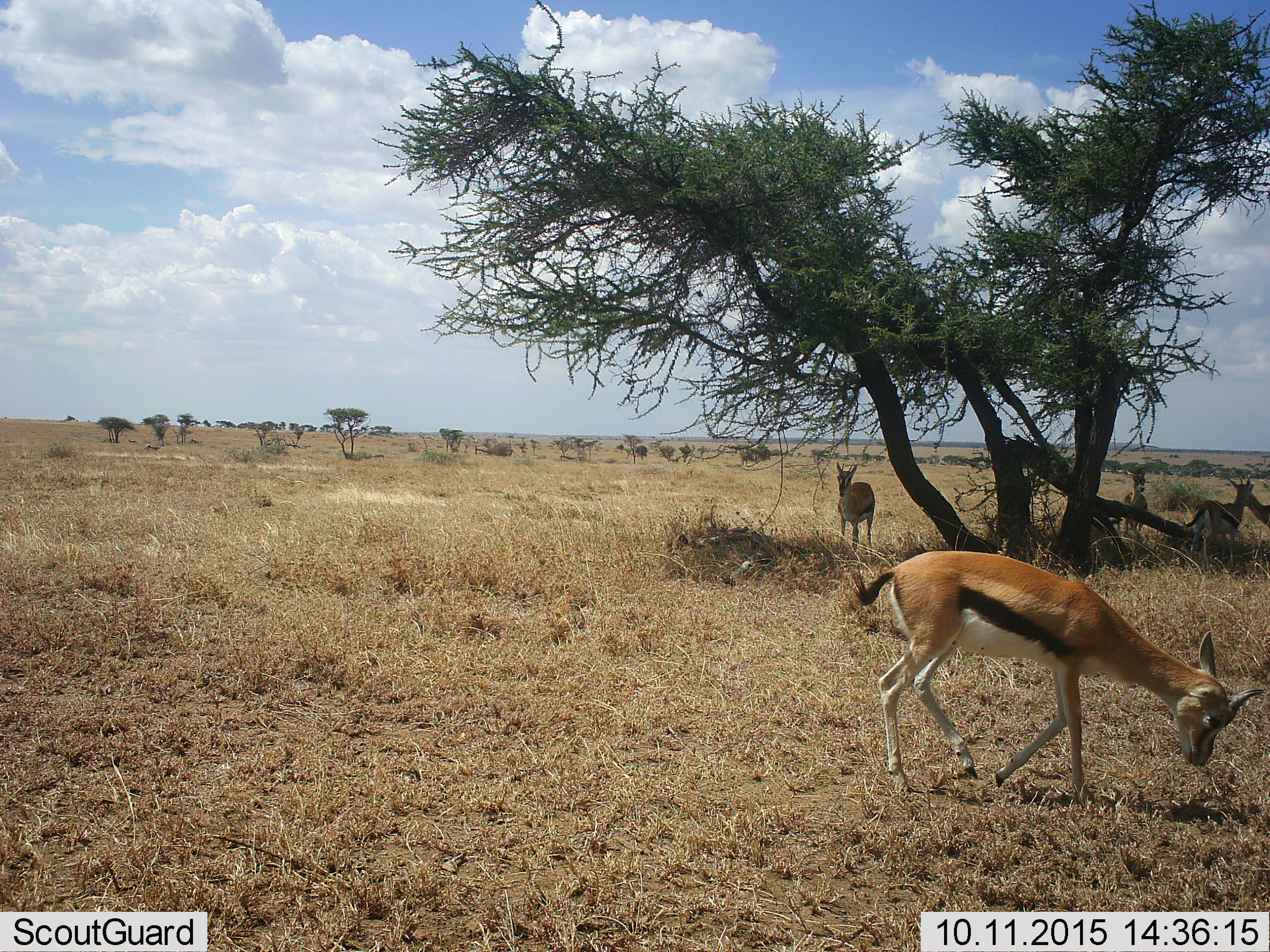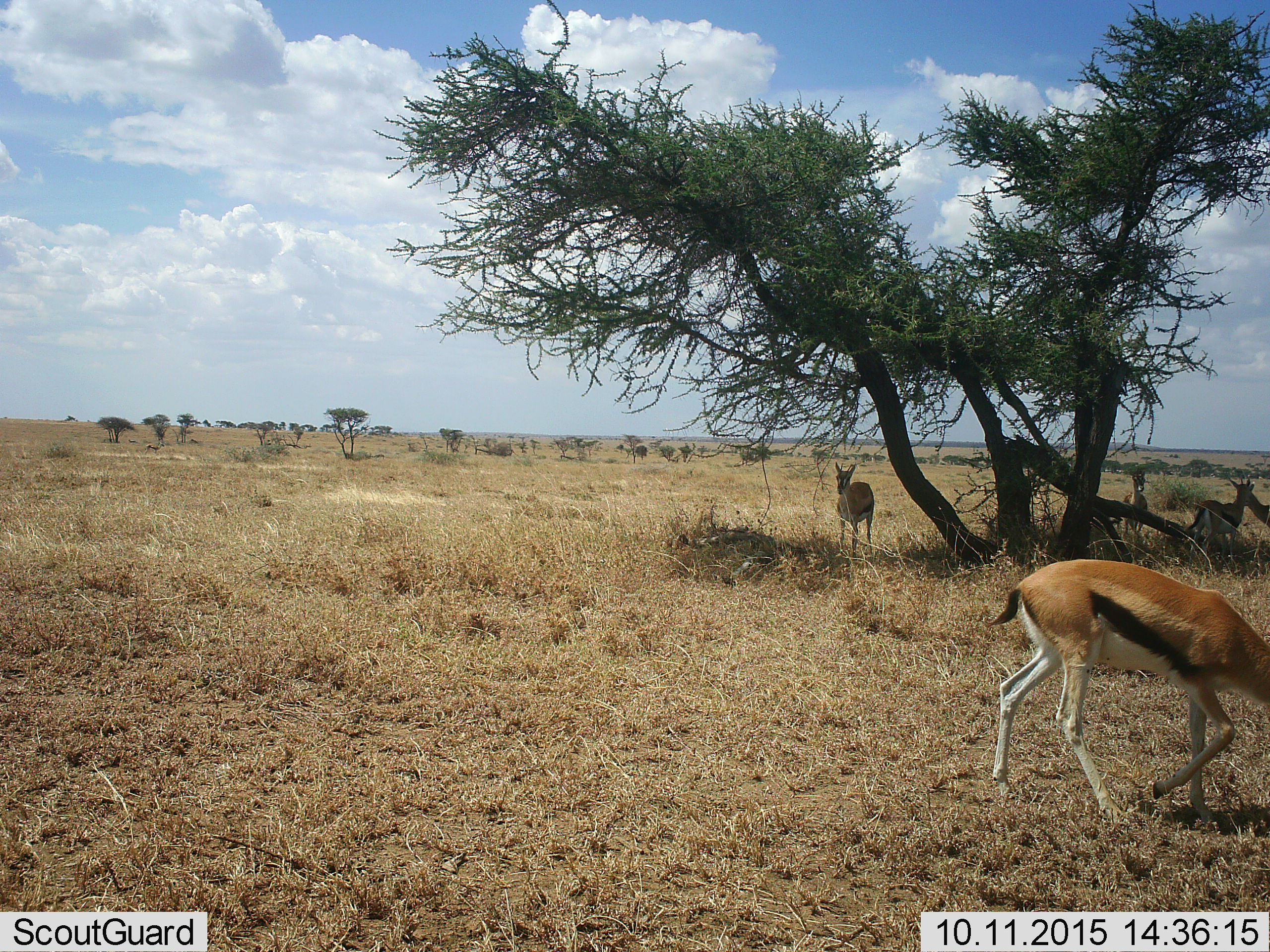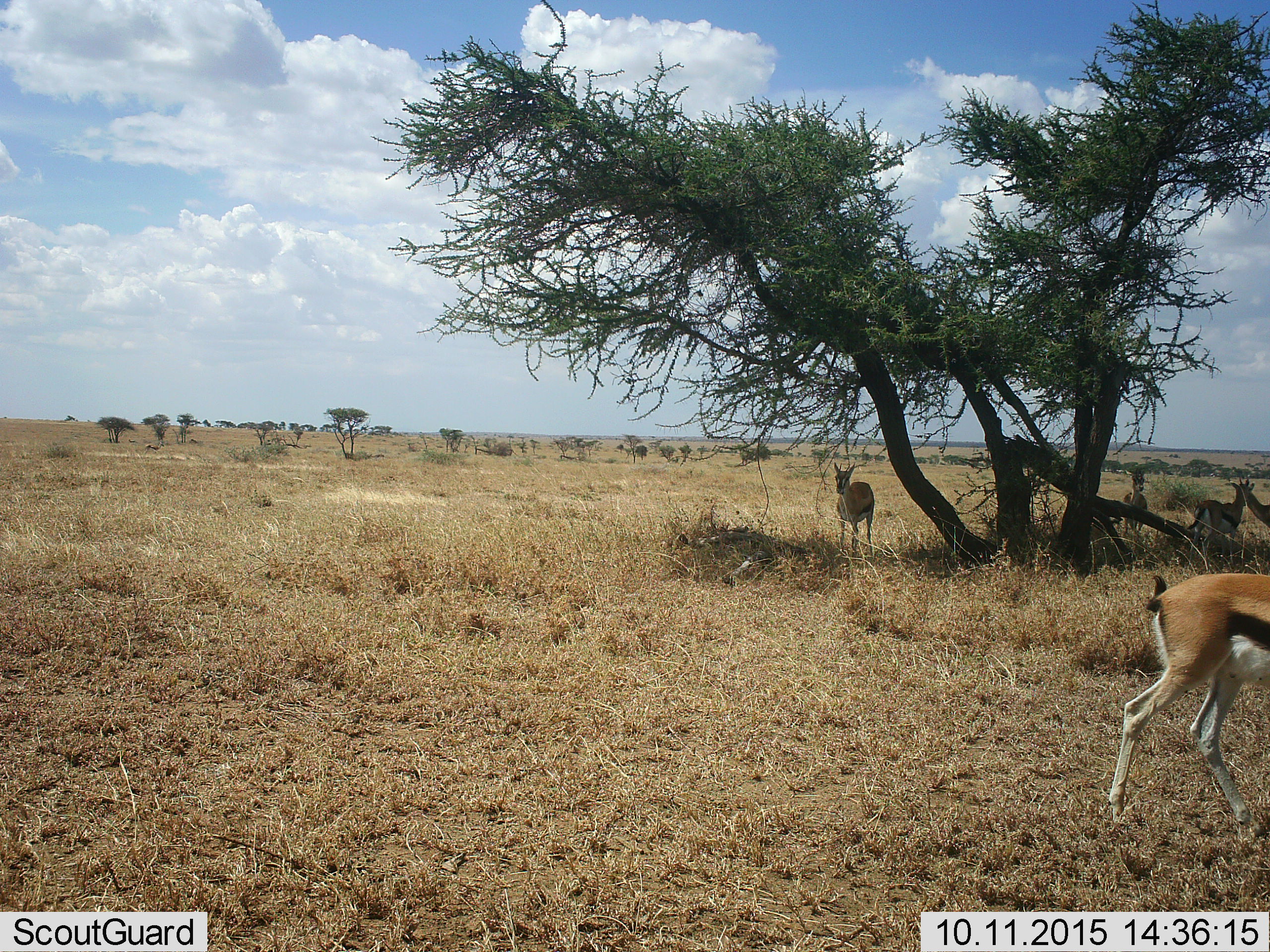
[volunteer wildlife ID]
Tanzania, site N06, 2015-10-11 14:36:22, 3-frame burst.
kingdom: Animalia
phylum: Chordata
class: Mammalia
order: Artiodactyla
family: Bovidae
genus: Eudorcas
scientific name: Eudorcas thomsonii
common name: thomson's gazelle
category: gazellethomsons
Gazellethomsons (thomson's gazelle) (Eudorcas thomsonii), count 5. Behavior (volunteer vote fractions): standing 78%, resting 11%, moving 56%, interacting 0%. Young present (vote fraction): 0%. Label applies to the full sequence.